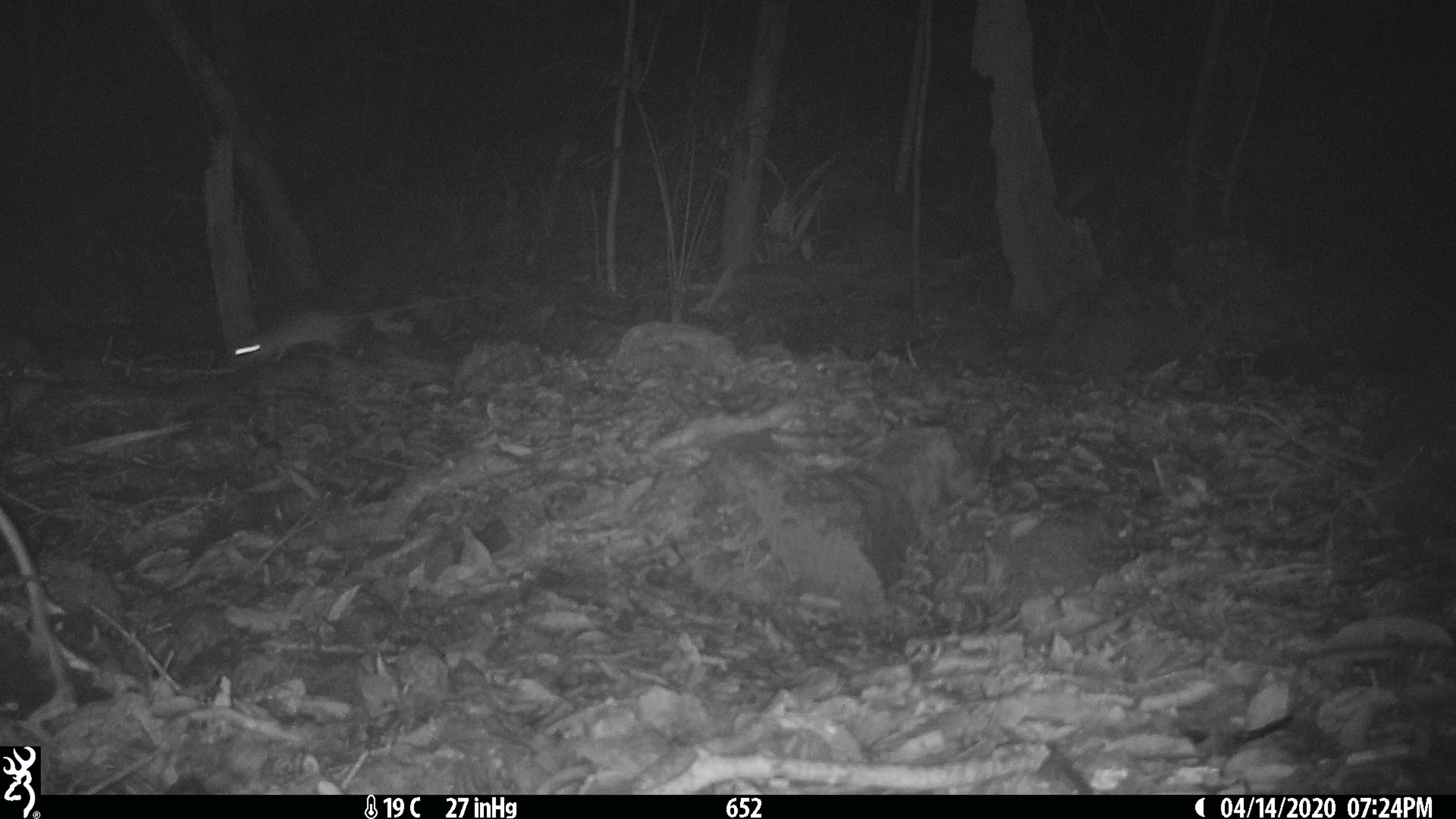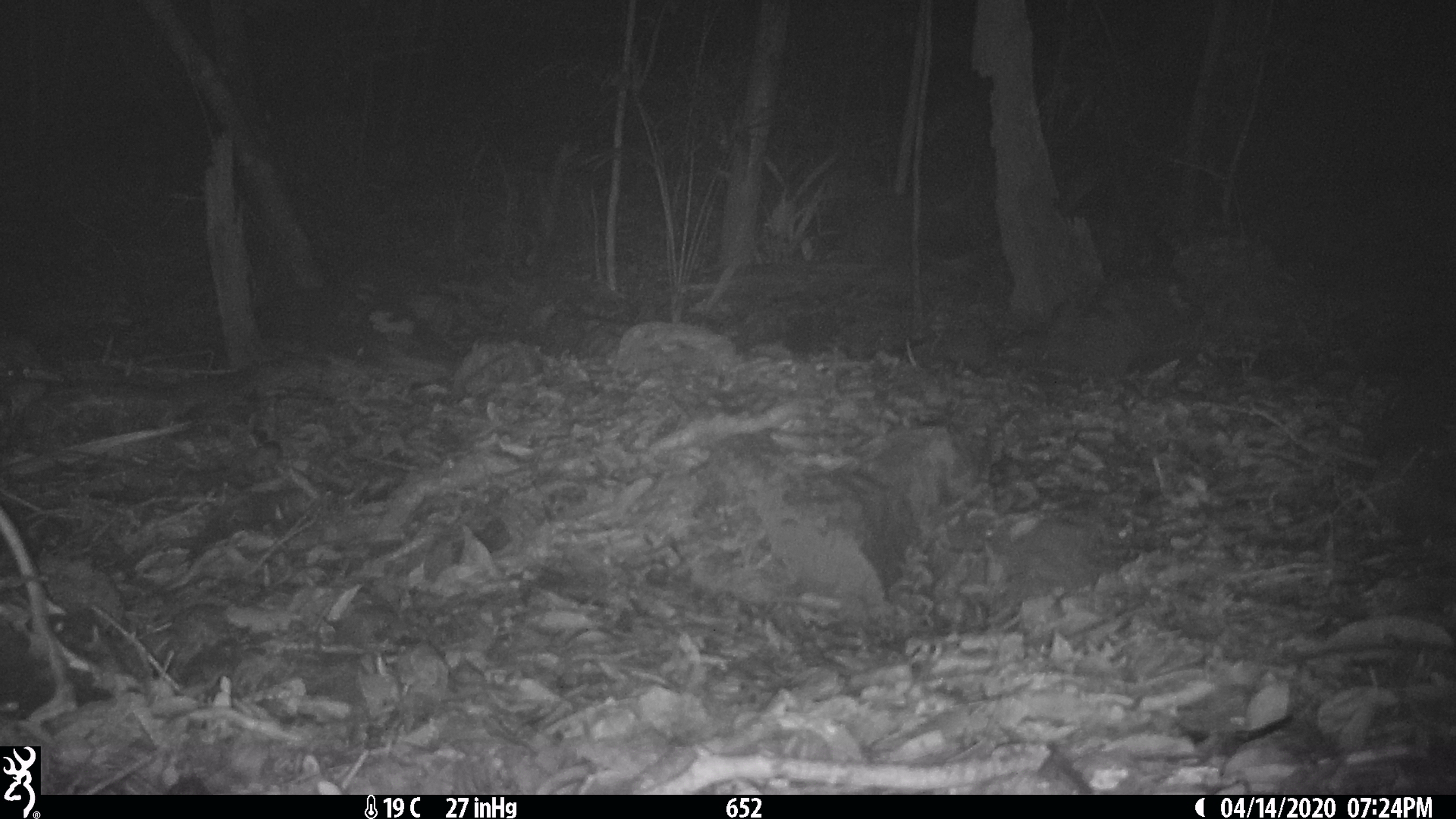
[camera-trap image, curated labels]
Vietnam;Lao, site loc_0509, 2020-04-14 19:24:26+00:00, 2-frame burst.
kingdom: Animalia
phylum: Chordata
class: Mammalia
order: Rodentia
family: Muridae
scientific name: Muridae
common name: old-world mice and rats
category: unidentified murid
Unidentified murid (old-world mice and rats) (Muridae). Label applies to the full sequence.